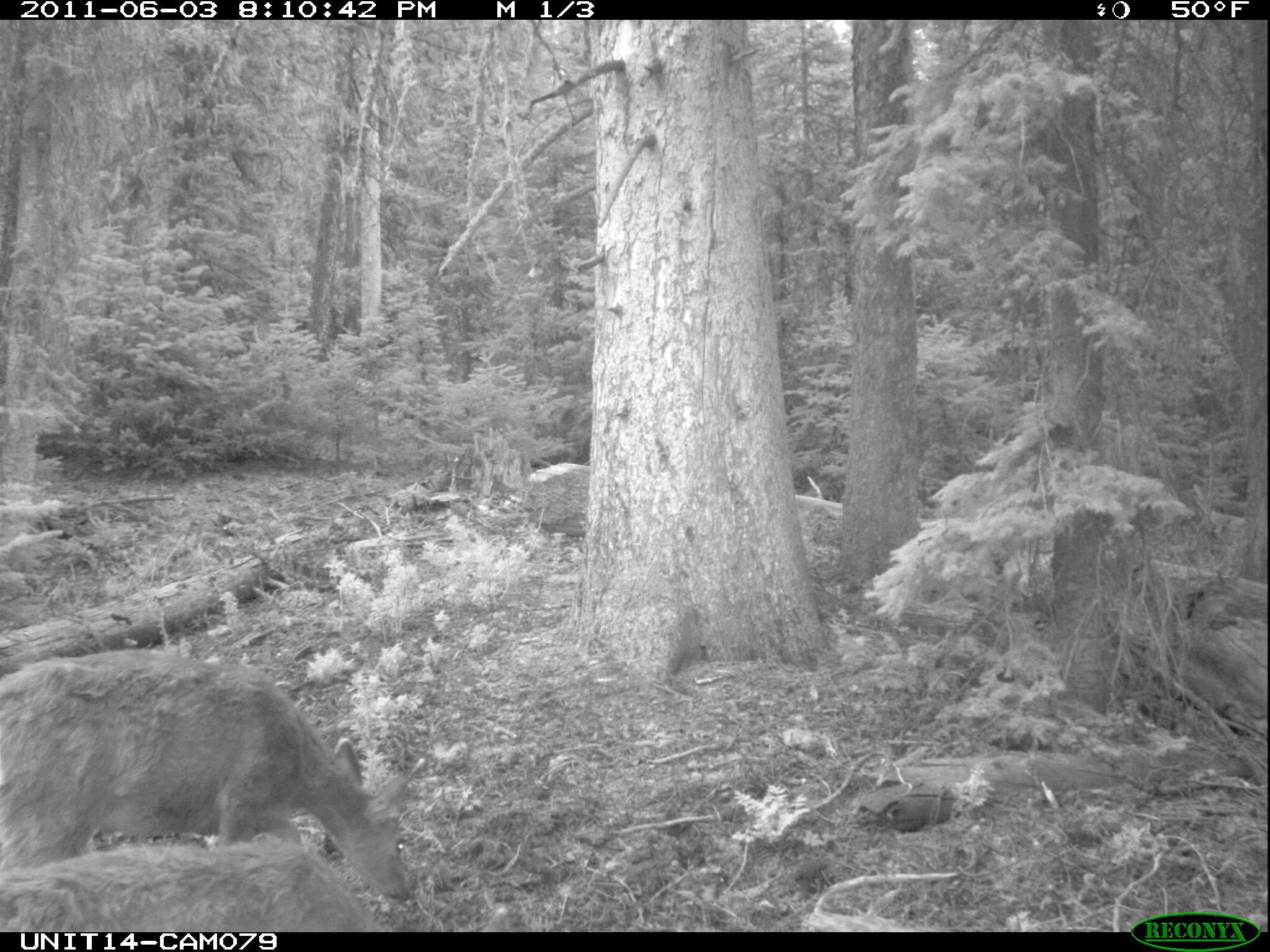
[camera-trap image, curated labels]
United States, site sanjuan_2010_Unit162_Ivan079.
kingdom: Animalia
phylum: Chordata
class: Mammalia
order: Artiodactyla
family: Cervidae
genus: Odocoileus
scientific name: Odocoileus hemionus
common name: mule deer